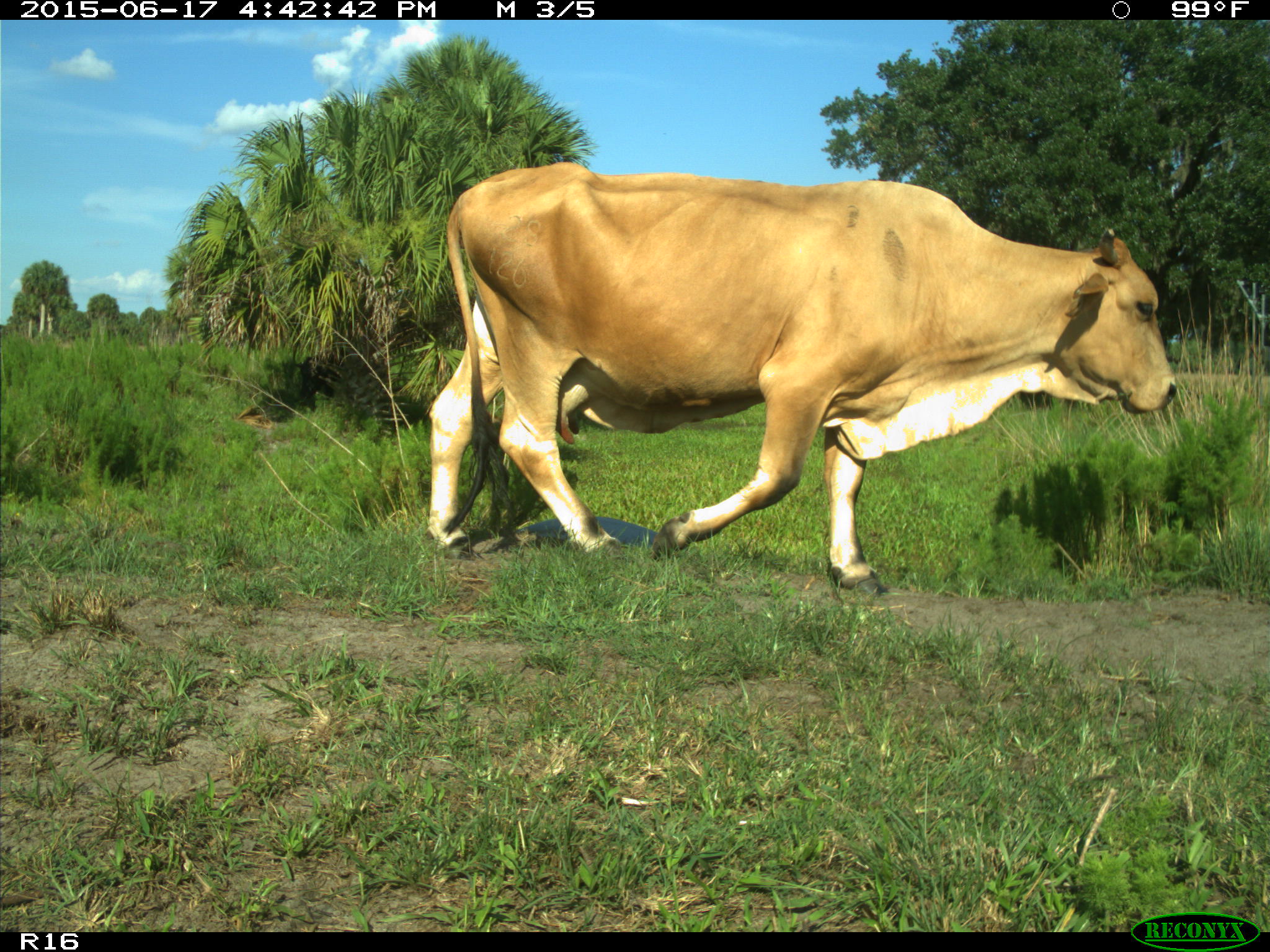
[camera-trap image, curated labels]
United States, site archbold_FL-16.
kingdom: Animalia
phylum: Chordata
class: Mammalia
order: Artiodactyla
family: Bovidae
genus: Bos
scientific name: Bos taurus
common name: domestic cow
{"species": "Bos taurus (domestic cow)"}